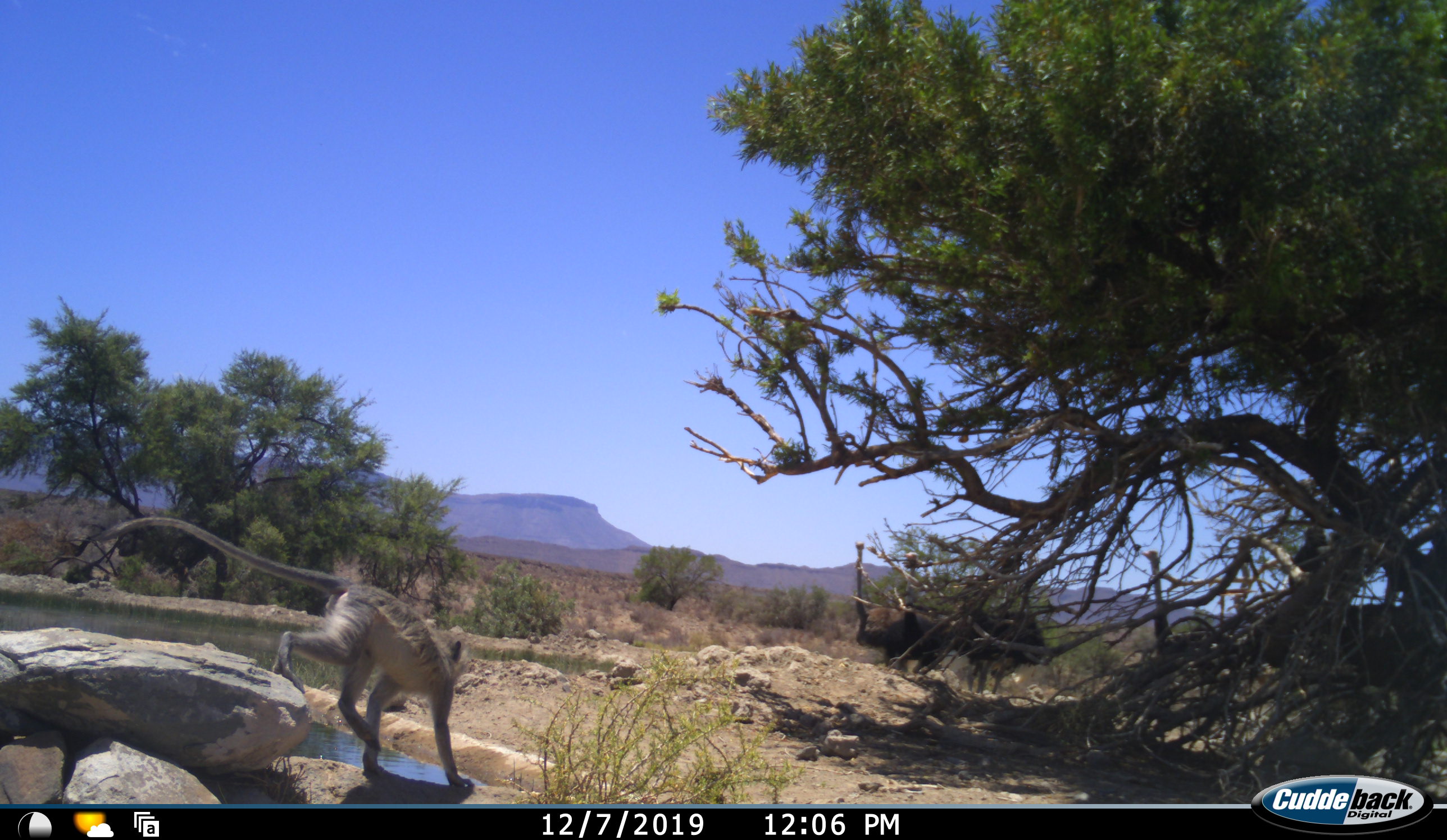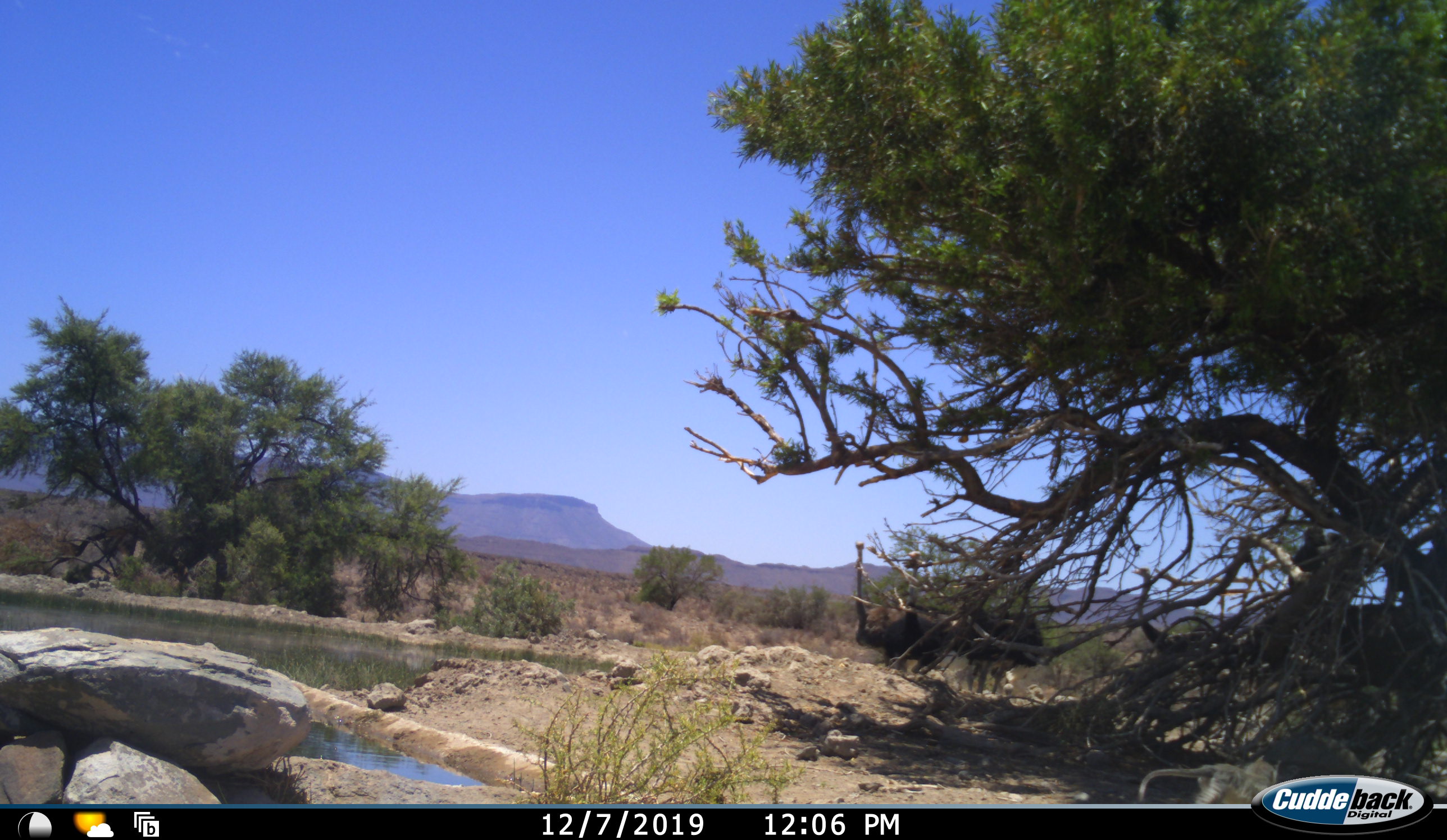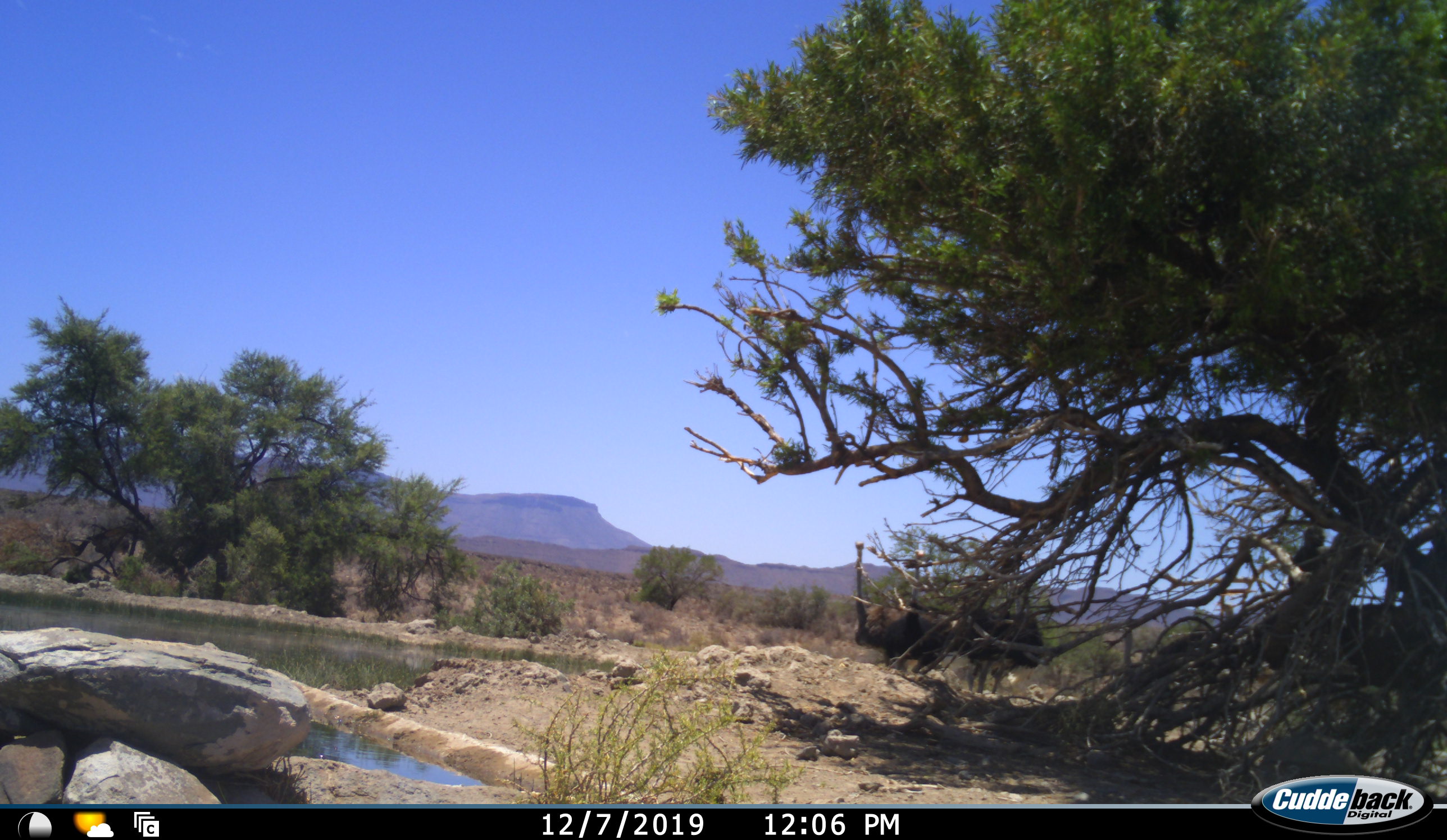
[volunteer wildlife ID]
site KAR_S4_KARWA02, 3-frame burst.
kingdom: Animalia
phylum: Chordata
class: Mammalia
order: Primates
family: Cercopithecidae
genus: Chlorocebus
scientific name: Chlorocebus pygerythrus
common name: vervet monkey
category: monkeyvervet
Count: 1.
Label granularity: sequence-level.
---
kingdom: Animalia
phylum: Chordata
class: Aves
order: Struthioniformes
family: Struthionidae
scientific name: Struthionidae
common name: ostrich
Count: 5.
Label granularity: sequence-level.